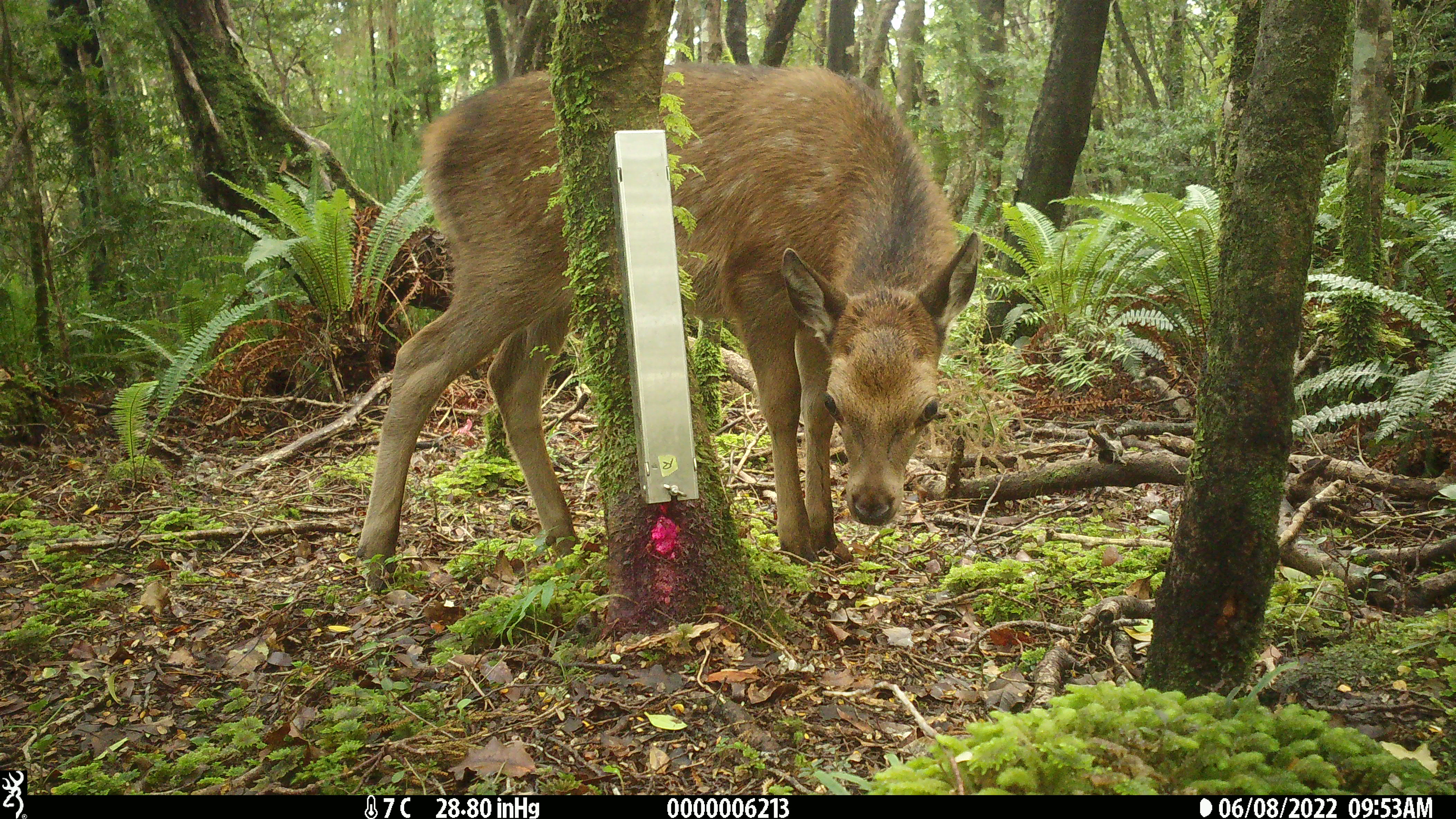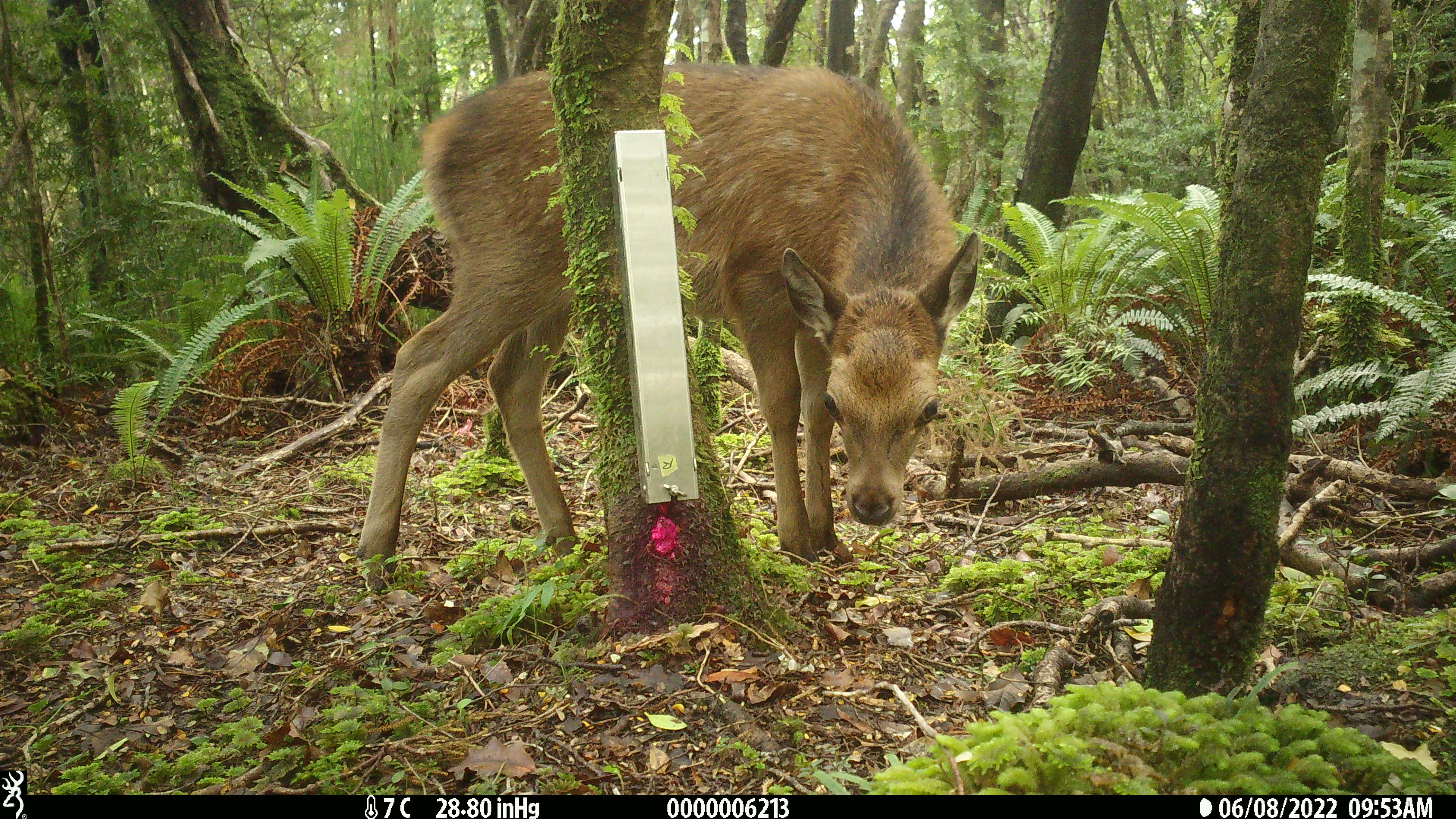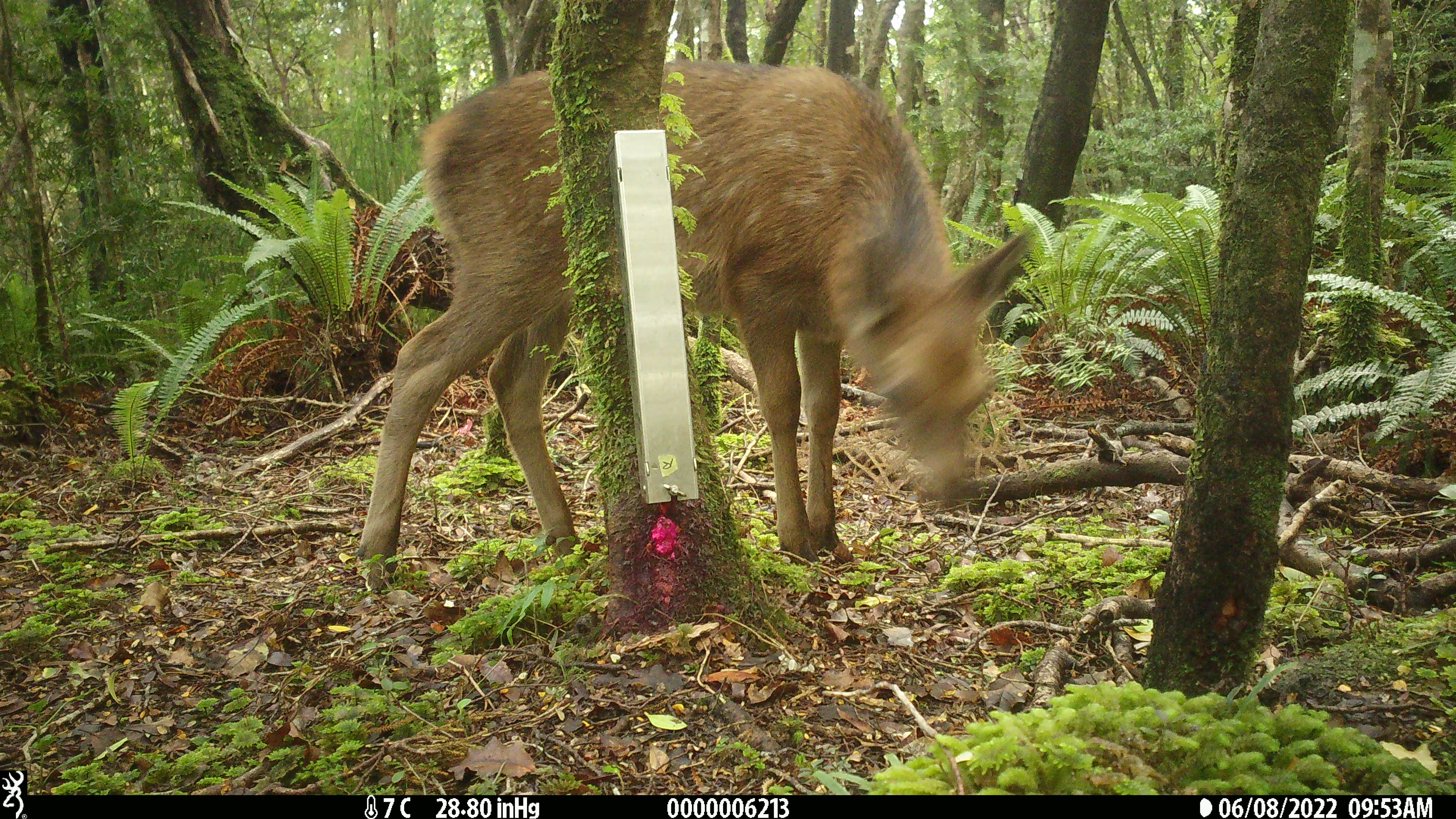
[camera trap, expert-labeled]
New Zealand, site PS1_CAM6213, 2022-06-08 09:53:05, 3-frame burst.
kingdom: Animalia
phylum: Chordata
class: Mammalia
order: Artiodactyla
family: Cervidae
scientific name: Cervidae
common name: deer